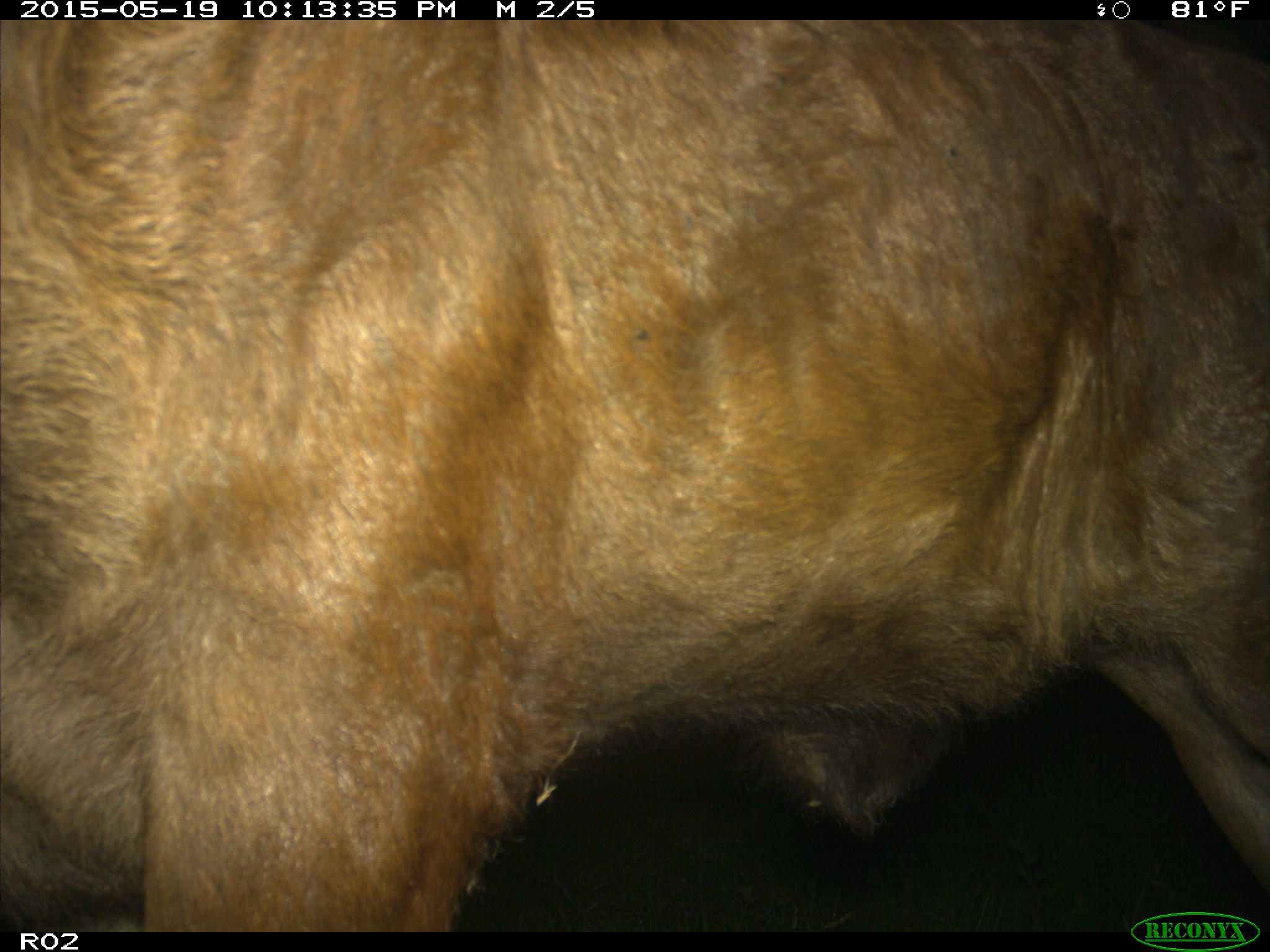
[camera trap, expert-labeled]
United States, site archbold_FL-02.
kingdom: Animalia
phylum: Chordata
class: Mammalia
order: Artiodactyla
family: Bovidae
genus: Bos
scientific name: Bos taurus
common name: domestic cow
Bos taurus (domestic cow).